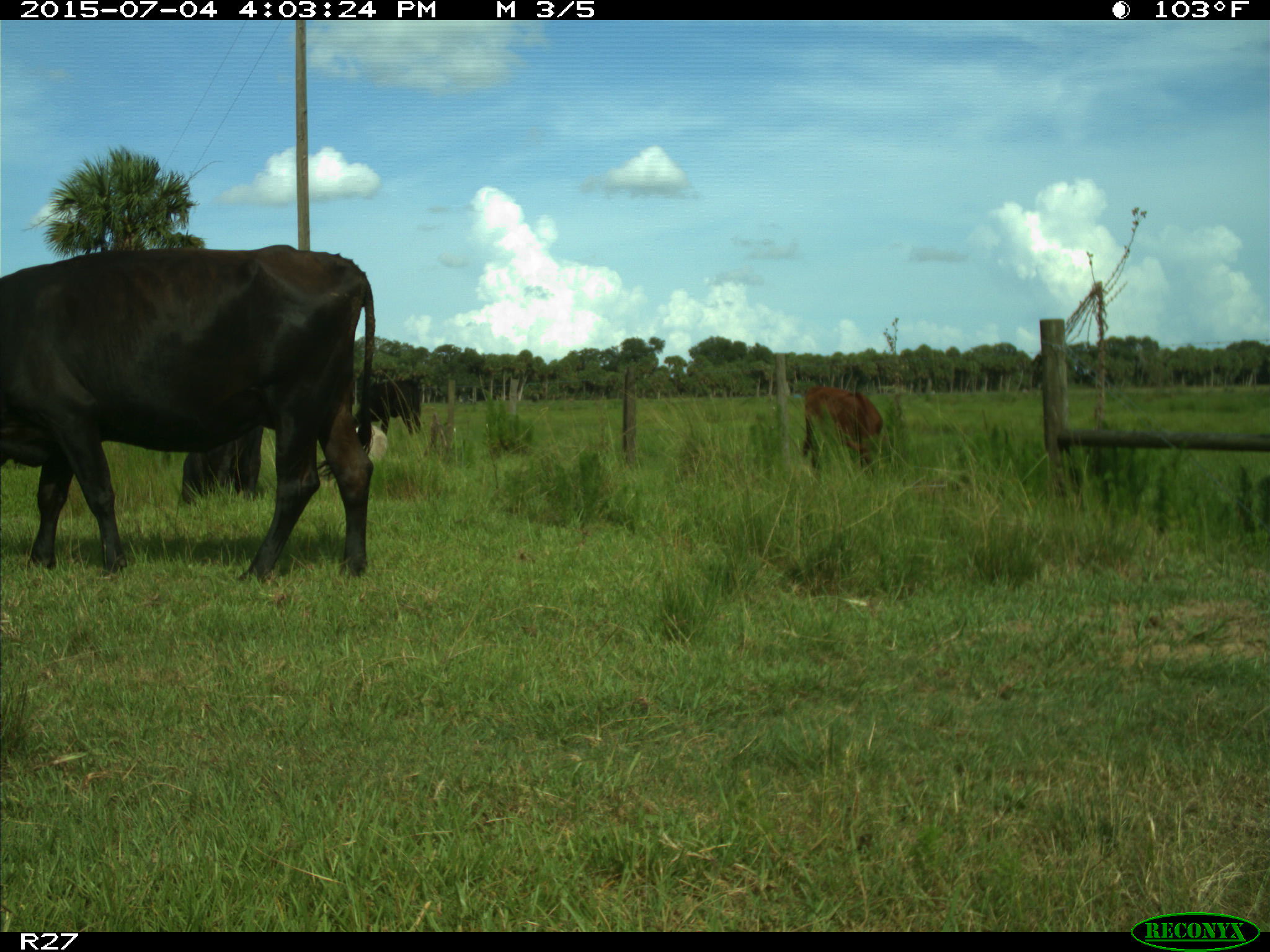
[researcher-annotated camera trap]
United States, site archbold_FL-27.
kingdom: Animalia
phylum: Chordata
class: Mammalia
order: Artiodactyla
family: Bovidae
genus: Bos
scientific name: Bos taurus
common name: domestic cow